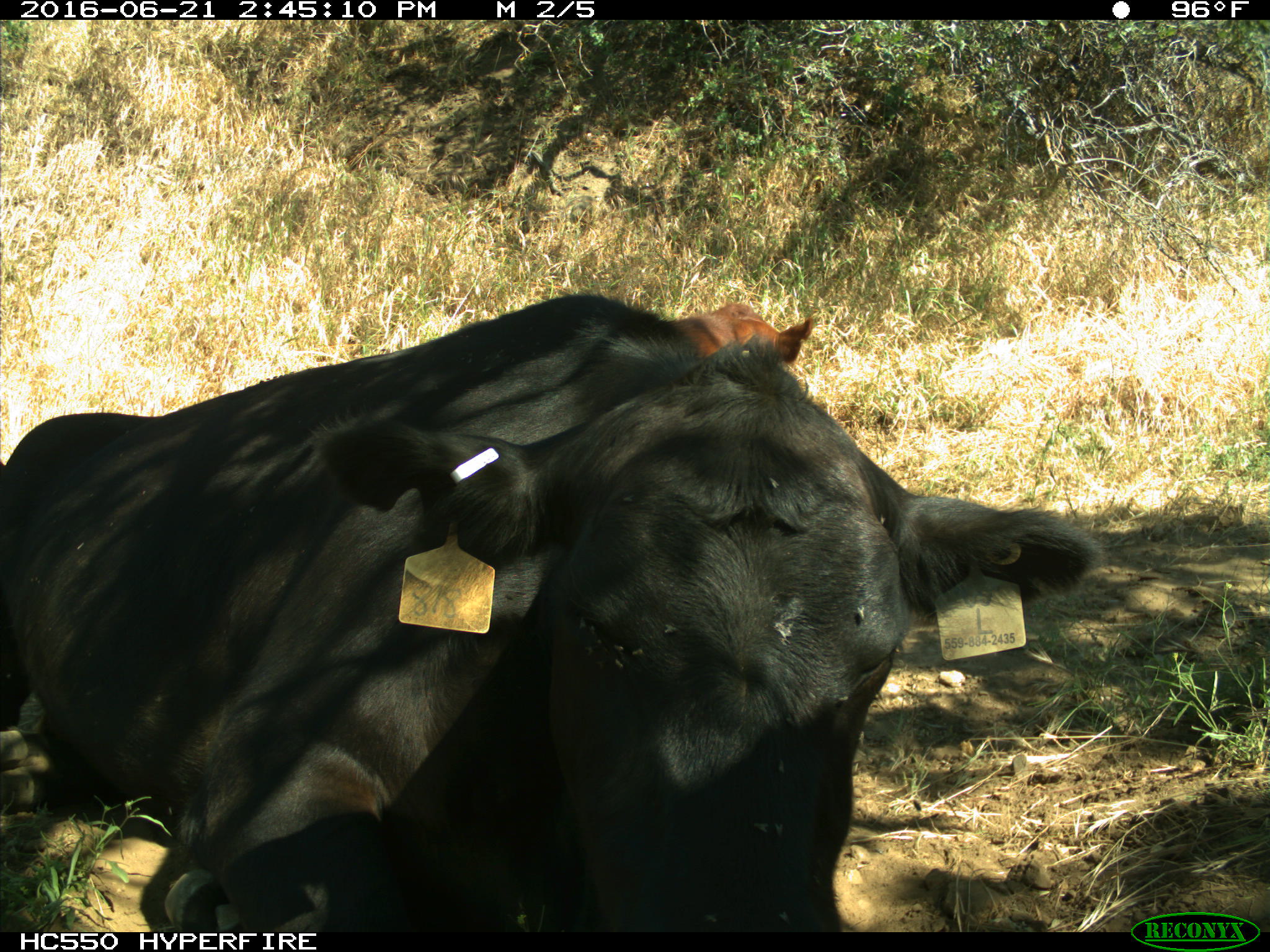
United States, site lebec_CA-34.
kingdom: Animalia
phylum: Chordata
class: Mammalia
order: Artiodactyla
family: Bovidae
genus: Bos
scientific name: Bos taurus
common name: domestic cow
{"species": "Bos taurus (domestic cow)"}